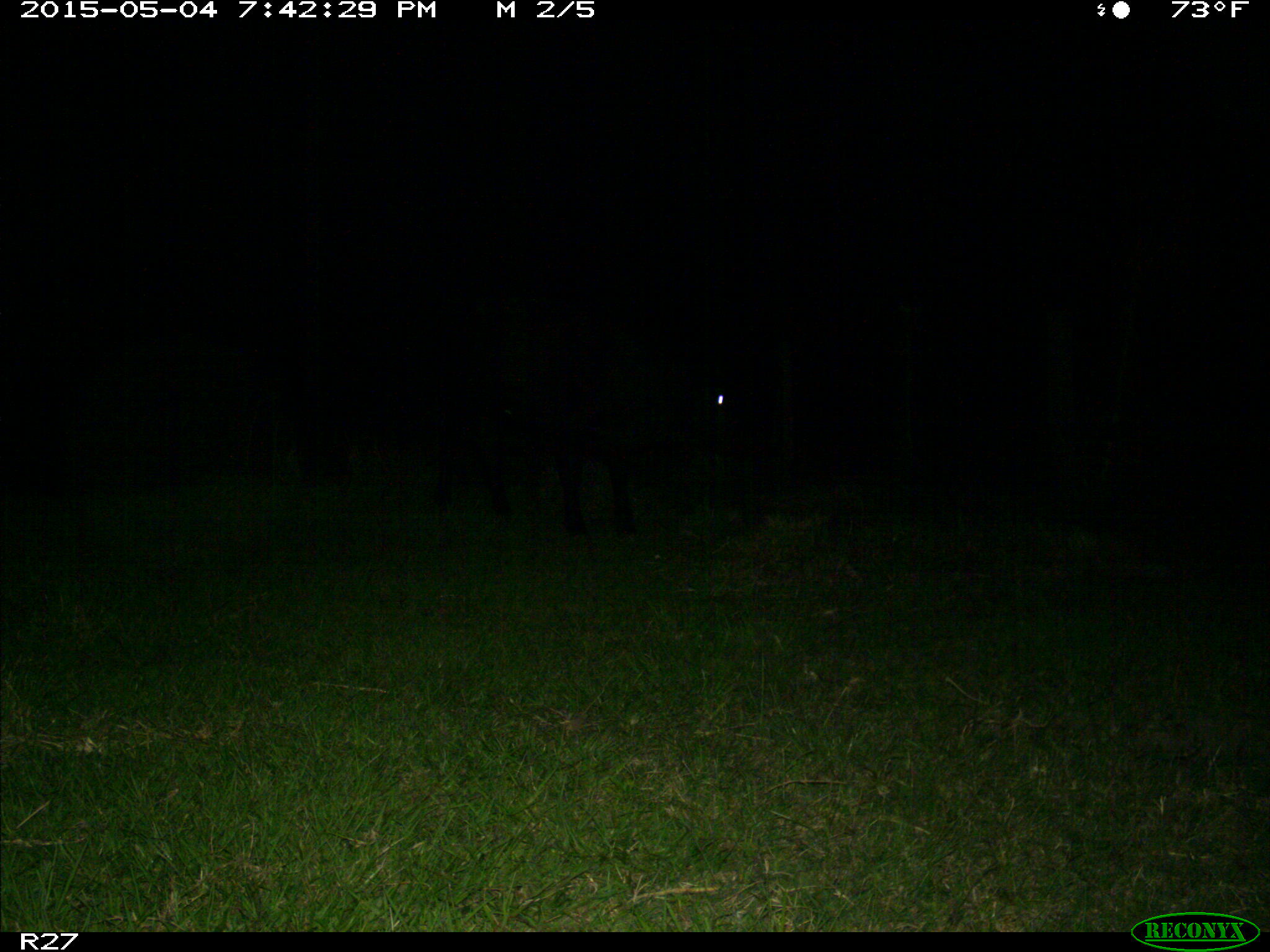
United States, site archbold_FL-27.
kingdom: Animalia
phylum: Chordata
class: Mammalia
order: Artiodactyla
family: Bovidae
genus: Bos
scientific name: Bos taurus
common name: domestic cow